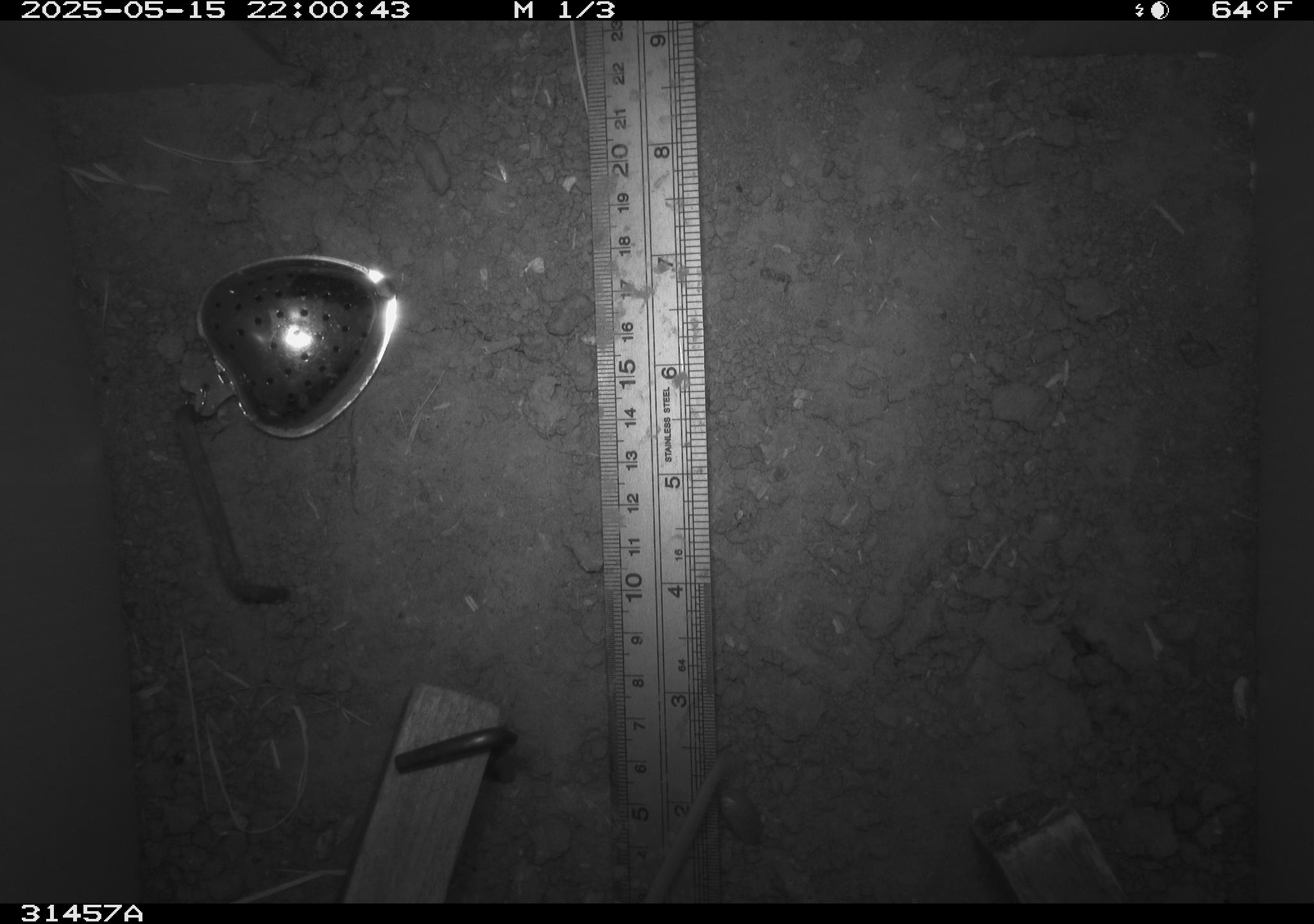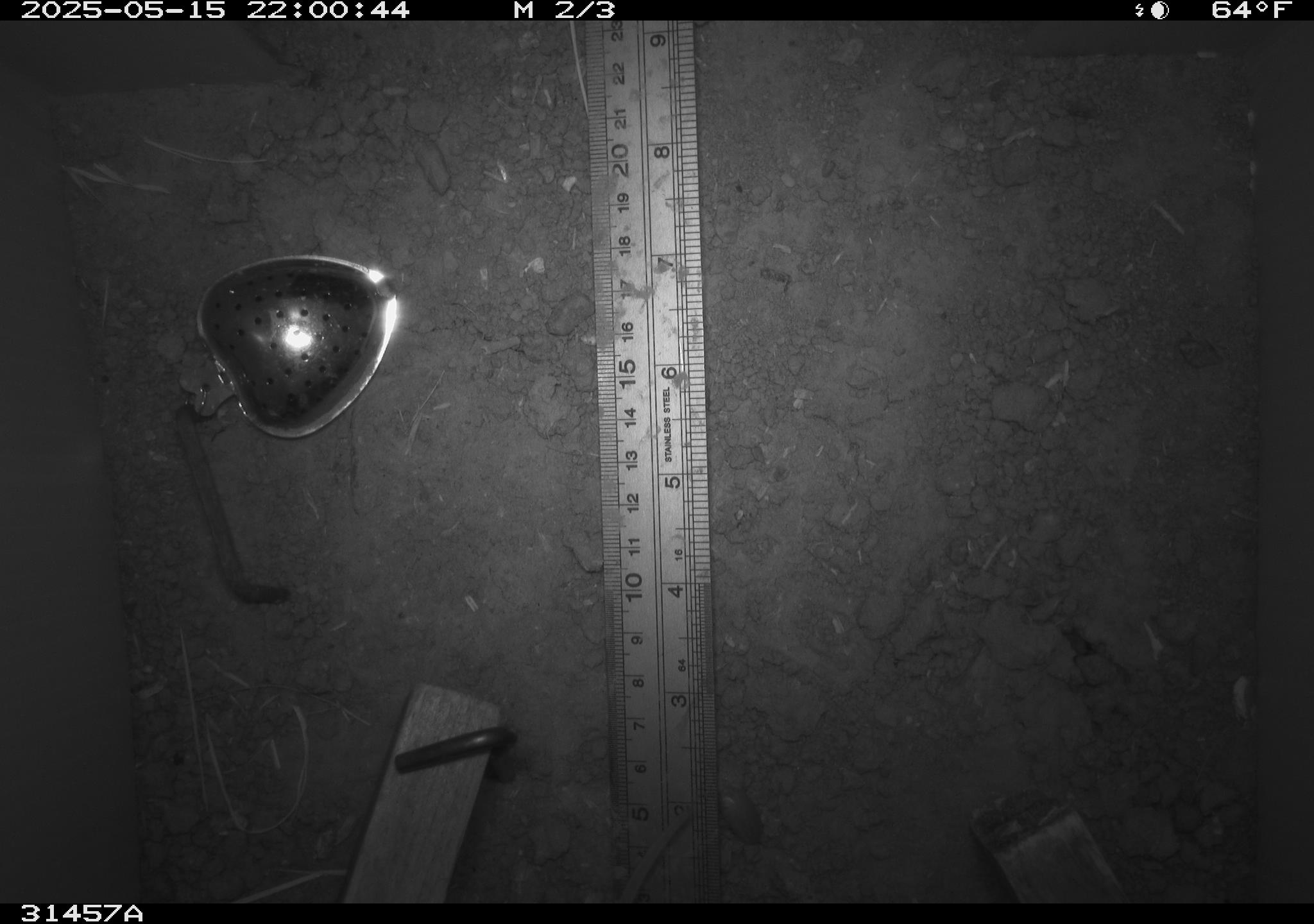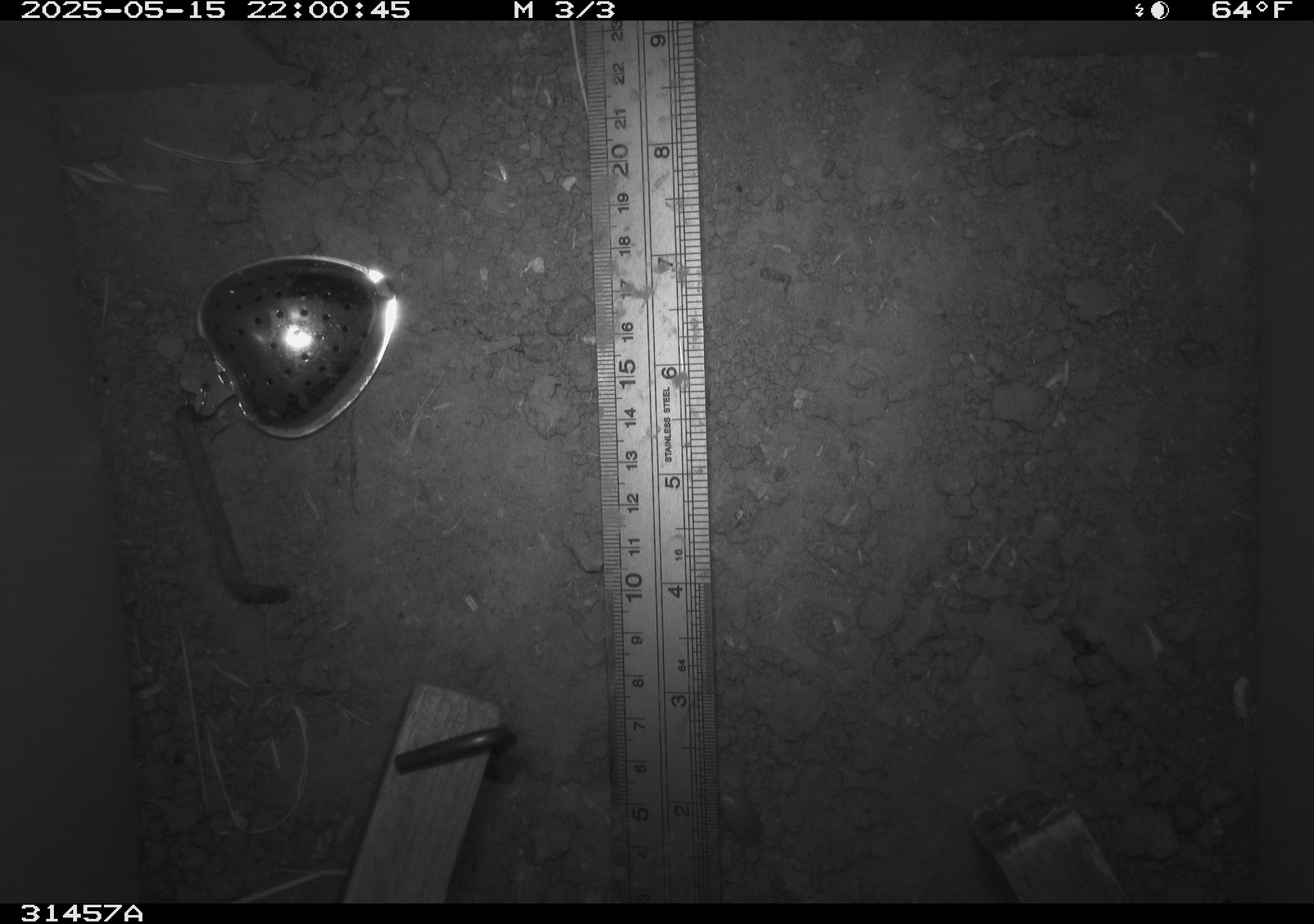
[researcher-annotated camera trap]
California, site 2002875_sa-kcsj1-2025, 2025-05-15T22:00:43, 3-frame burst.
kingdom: Animalia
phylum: Chordata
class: Mammalia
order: Rodentia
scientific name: Rodentia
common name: rodent